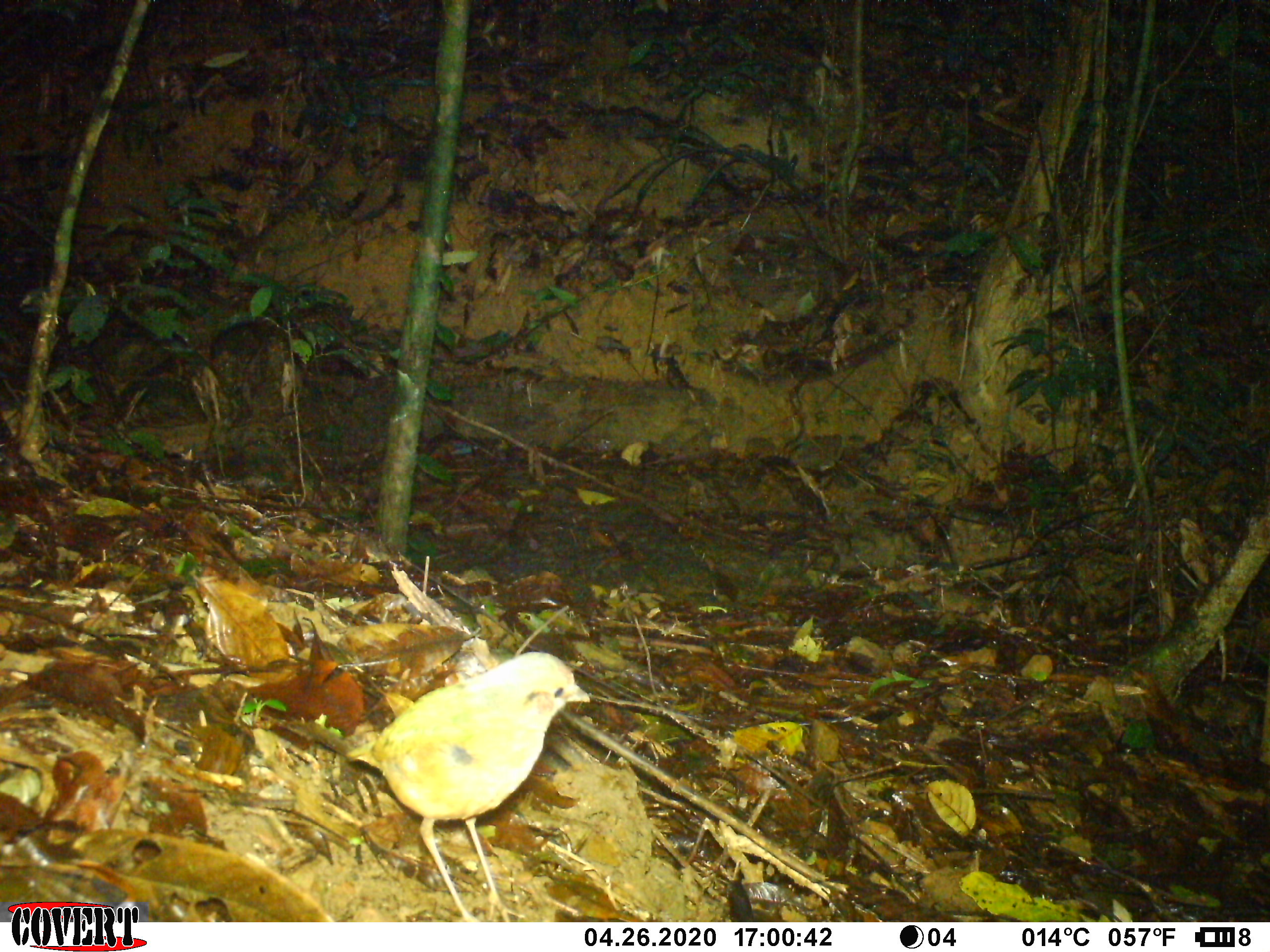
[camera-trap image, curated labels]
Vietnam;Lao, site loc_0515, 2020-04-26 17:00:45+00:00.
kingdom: Animalia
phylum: Chordata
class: Aves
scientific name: Aves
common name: bird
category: unidentified bird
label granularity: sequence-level